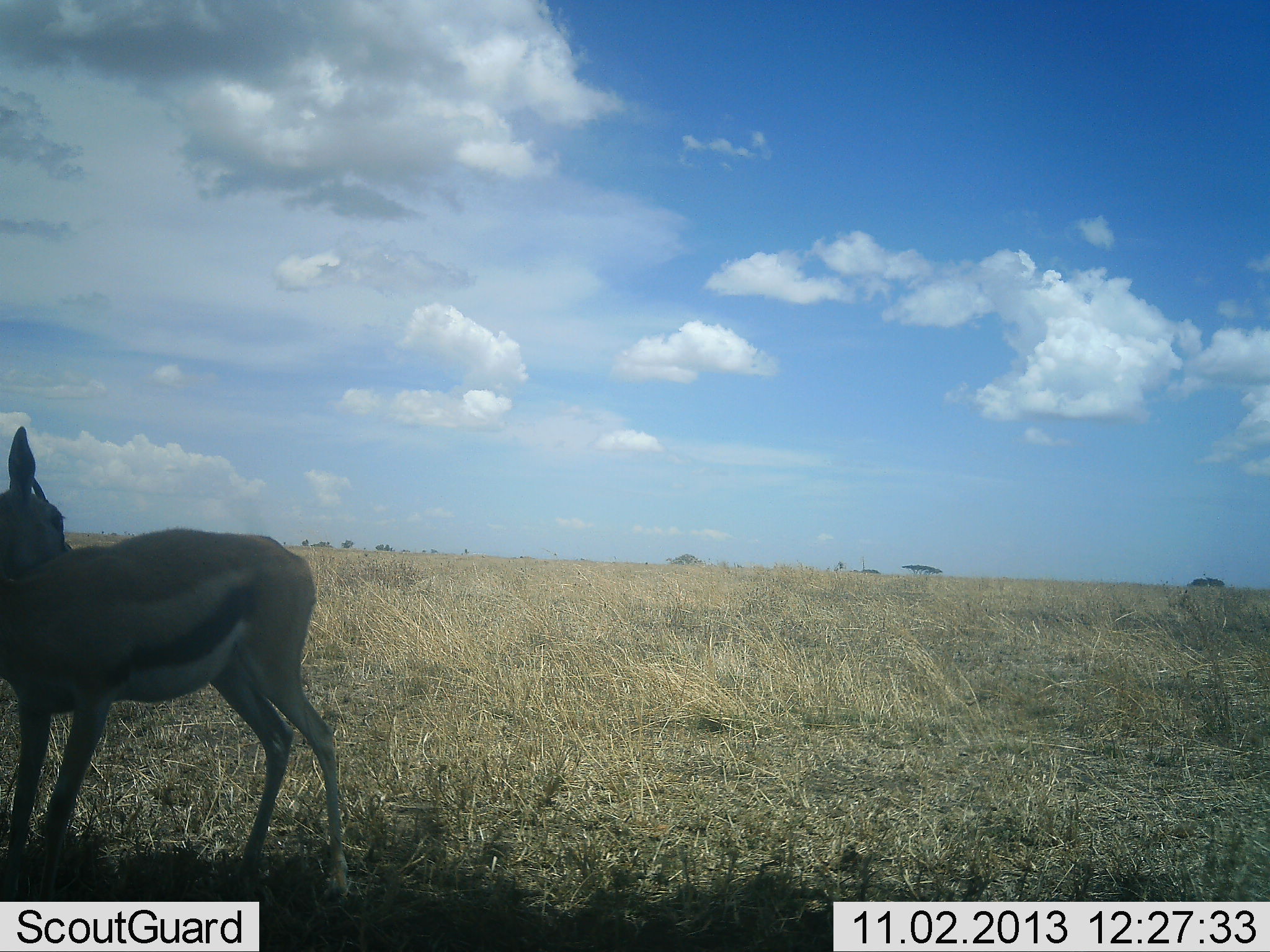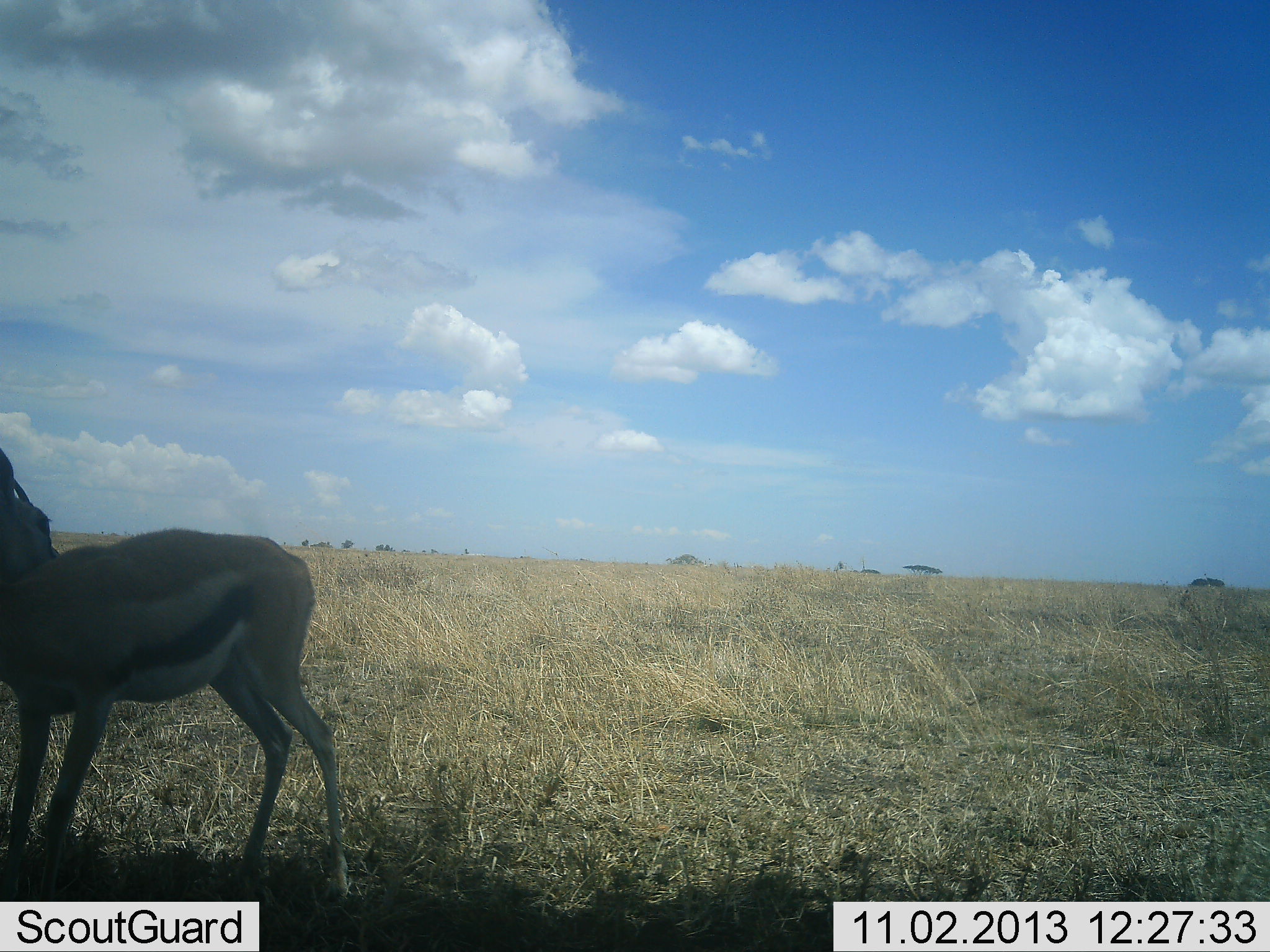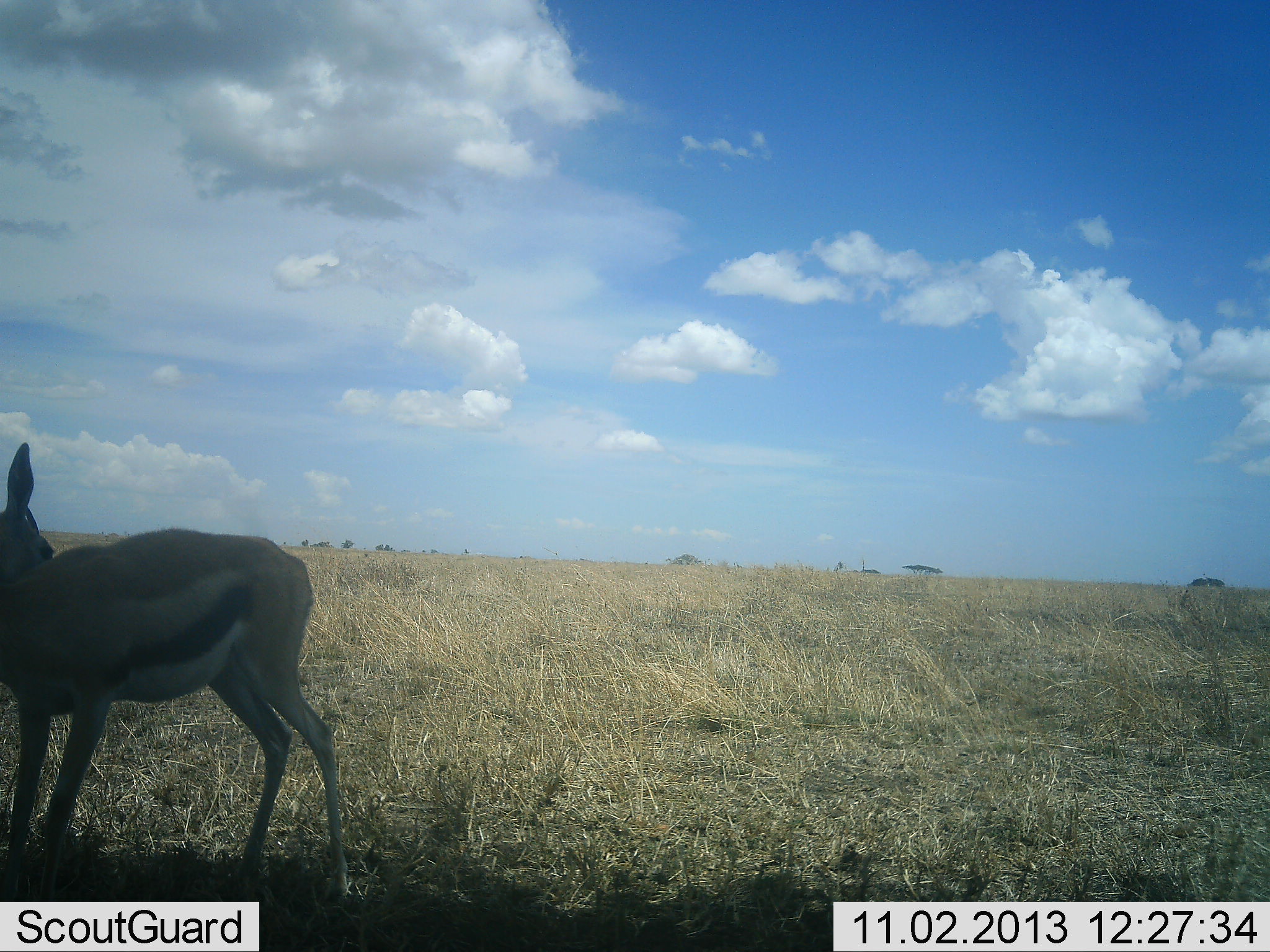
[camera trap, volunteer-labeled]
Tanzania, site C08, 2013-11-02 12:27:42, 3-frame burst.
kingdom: Animalia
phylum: Chordata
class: Mammalia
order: Artiodactyla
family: Bovidae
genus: Eudorcas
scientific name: Eudorcas thomsonii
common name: thomson's gazelle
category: gazellethomsons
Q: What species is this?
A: Gazellethomsons (thomson's gazelle) (Eudorcas thomsonii).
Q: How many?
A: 1.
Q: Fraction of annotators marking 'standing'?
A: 89%.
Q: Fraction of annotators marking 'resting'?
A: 3%.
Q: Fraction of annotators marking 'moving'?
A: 5%.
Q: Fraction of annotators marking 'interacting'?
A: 6%.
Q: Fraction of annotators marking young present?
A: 2%.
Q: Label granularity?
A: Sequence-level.